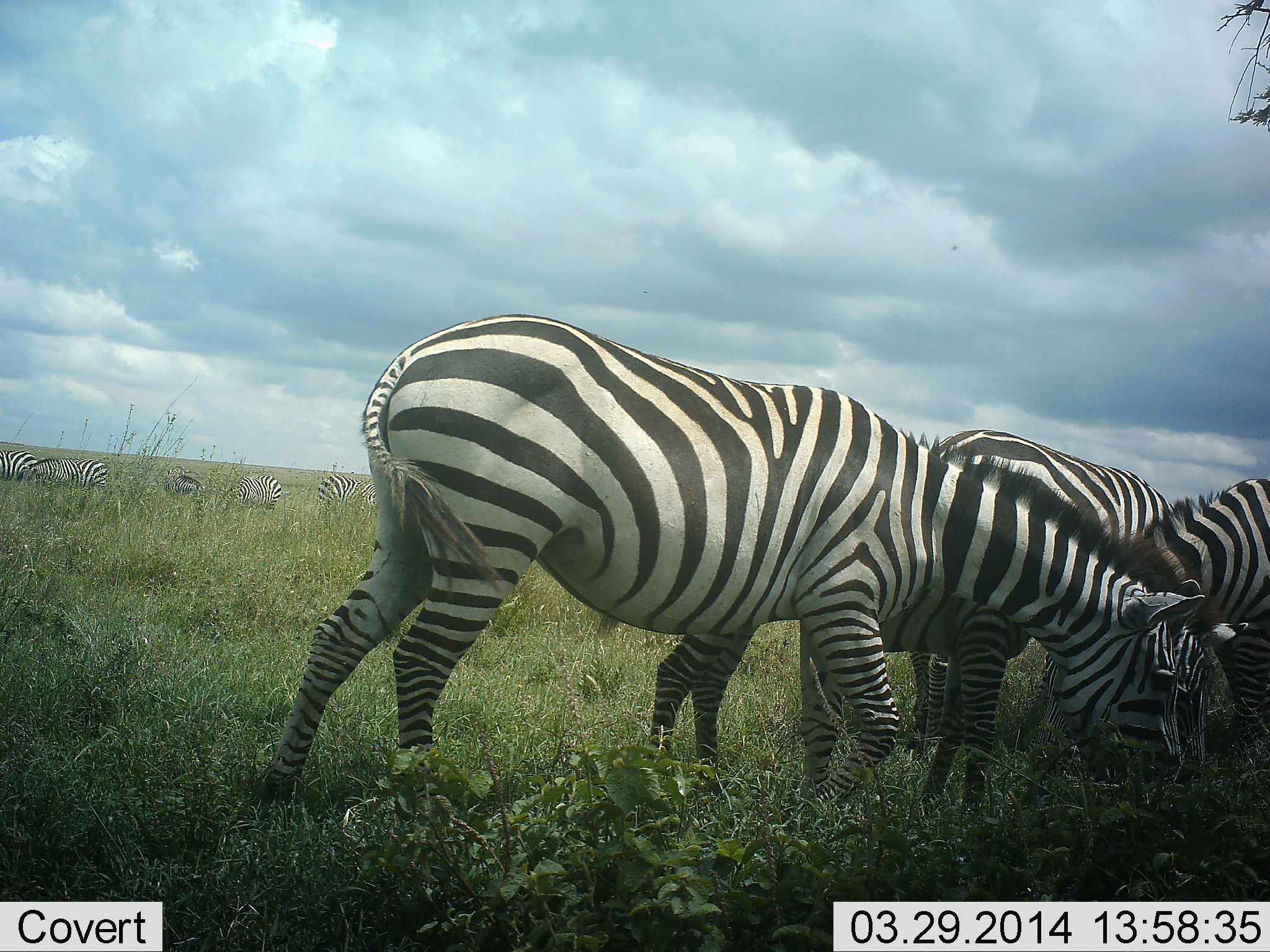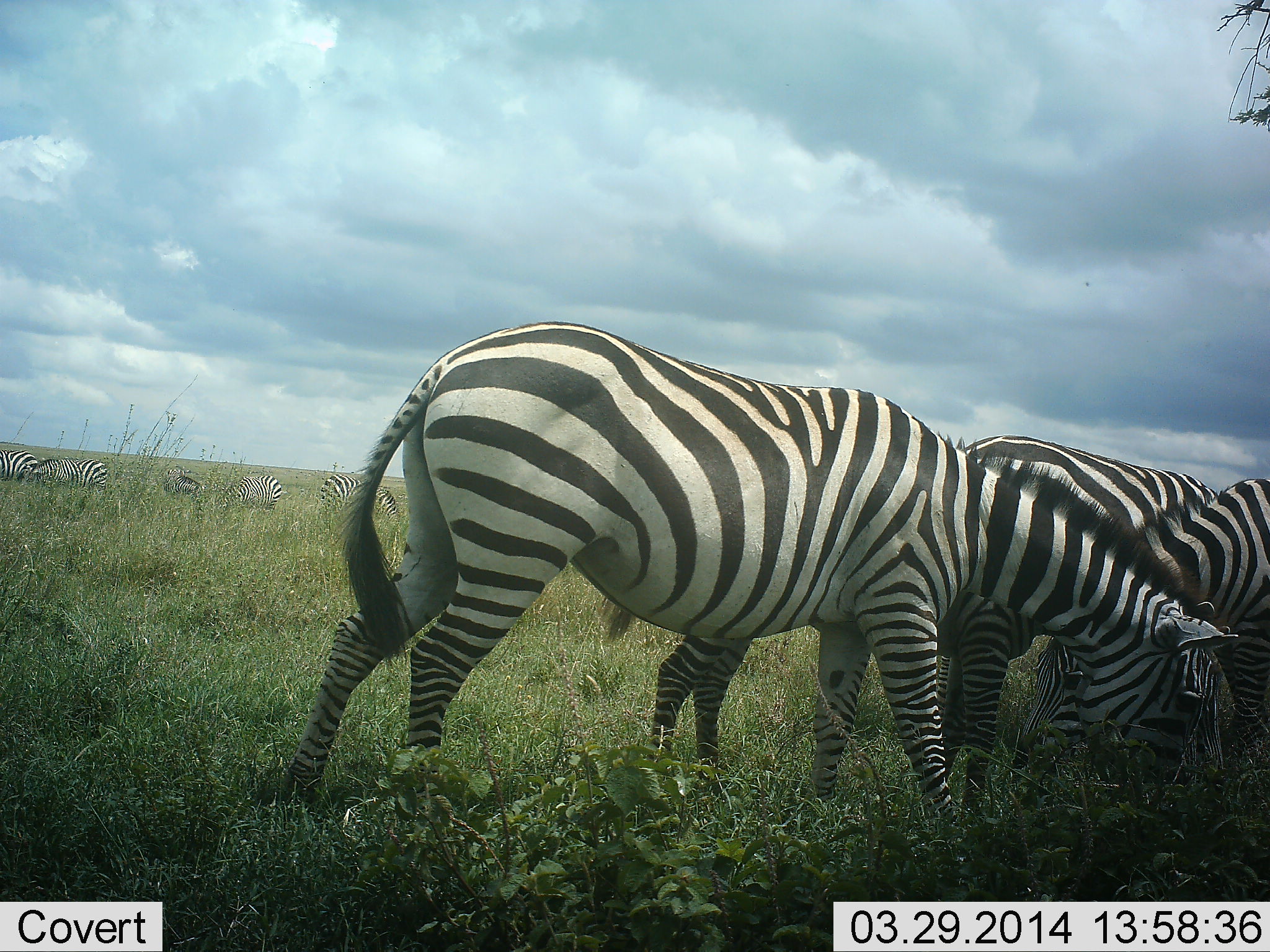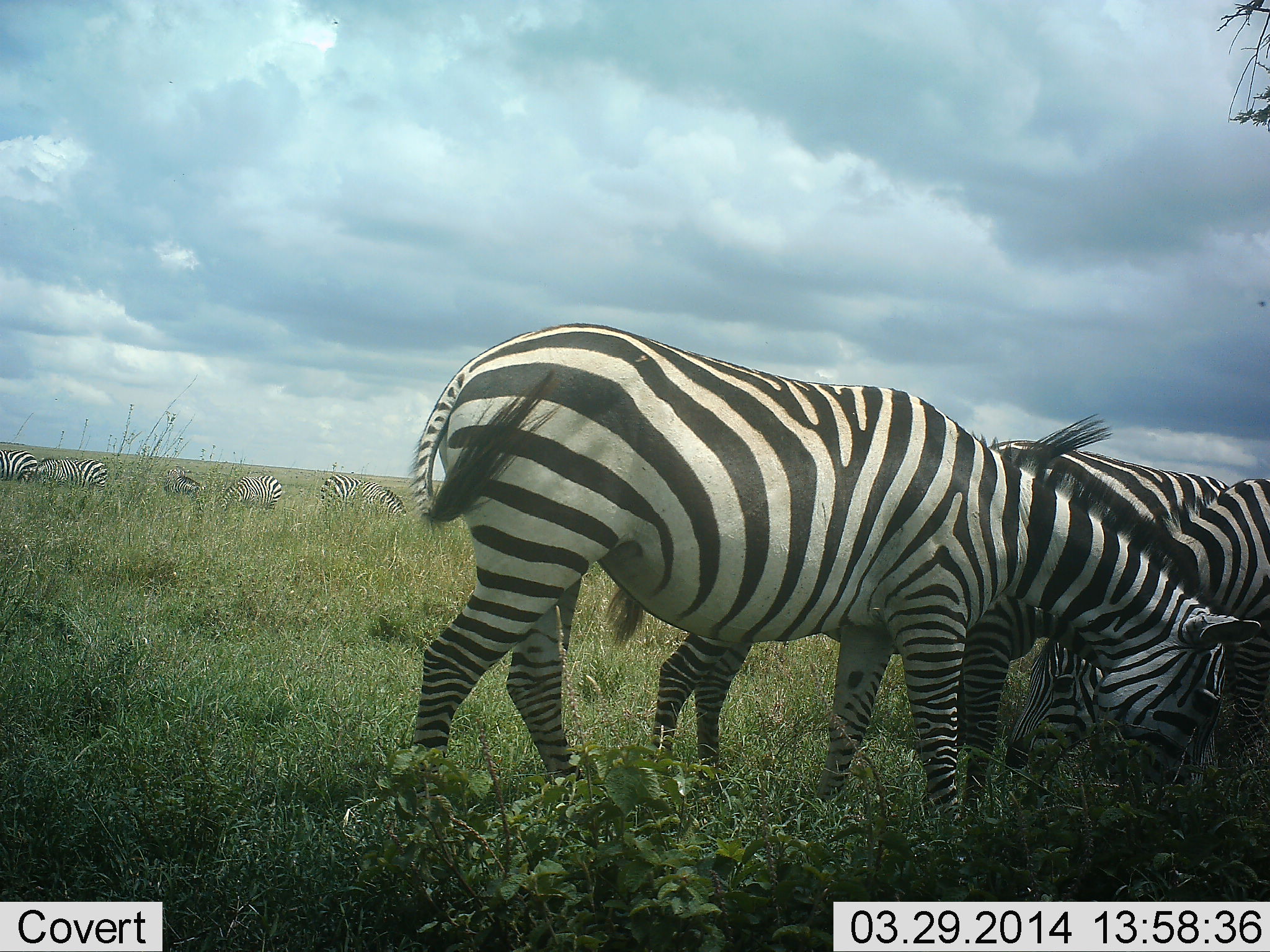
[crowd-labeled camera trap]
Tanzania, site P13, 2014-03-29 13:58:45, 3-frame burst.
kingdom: Animalia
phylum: Chordata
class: Mammalia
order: Perissodactyla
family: Equidae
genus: Equus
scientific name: Equus quagga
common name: plains zebra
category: zebra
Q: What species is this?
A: Zebra (plains zebra) (Equus quagga).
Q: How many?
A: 8.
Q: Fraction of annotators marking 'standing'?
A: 20%.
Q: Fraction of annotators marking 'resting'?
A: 0%.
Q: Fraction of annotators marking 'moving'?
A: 0%.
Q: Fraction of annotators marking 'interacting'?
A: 0%.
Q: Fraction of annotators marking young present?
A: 0%.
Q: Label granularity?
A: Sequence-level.